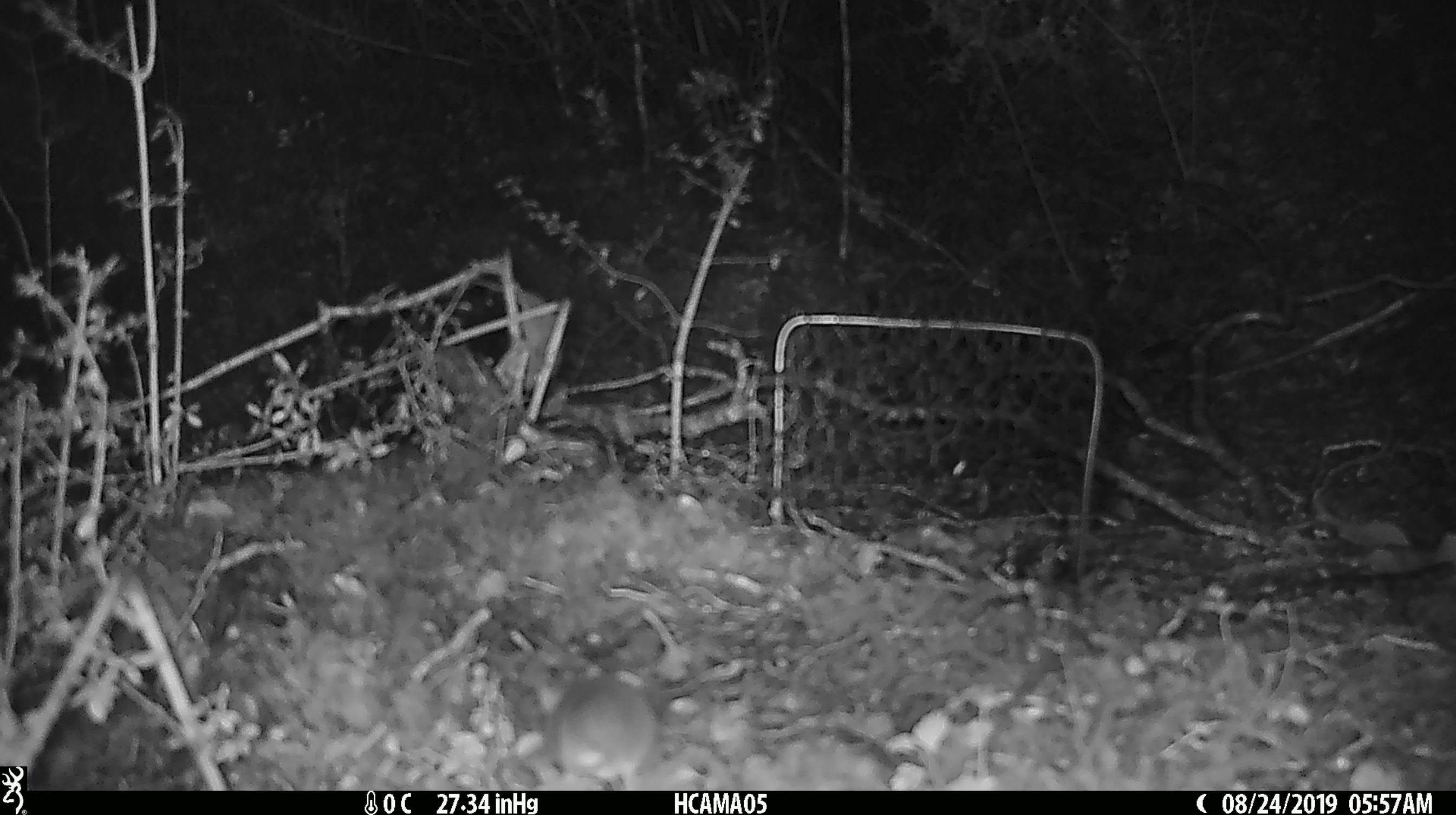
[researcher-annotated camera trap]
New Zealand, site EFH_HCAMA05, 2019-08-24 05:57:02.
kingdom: Animalia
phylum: Chordata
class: Mammalia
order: Rodentia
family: Muridae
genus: Mus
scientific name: Mus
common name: mouse